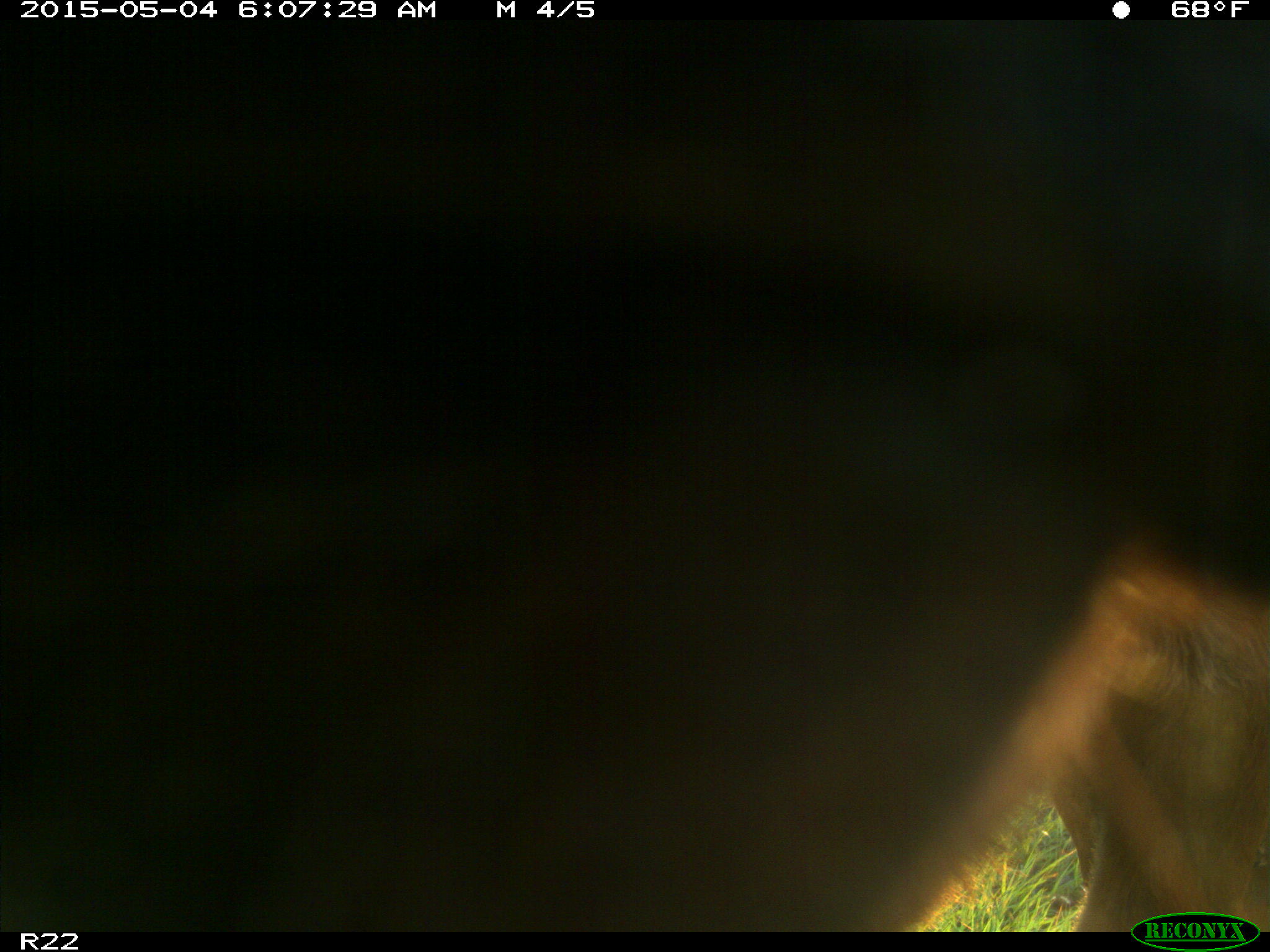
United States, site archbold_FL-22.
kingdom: Animalia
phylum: Chordata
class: Mammalia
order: Artiodactyla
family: Bovidae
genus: Bos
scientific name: Bos taurus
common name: domestic cow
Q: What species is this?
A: Bos taurus (domestic cow).